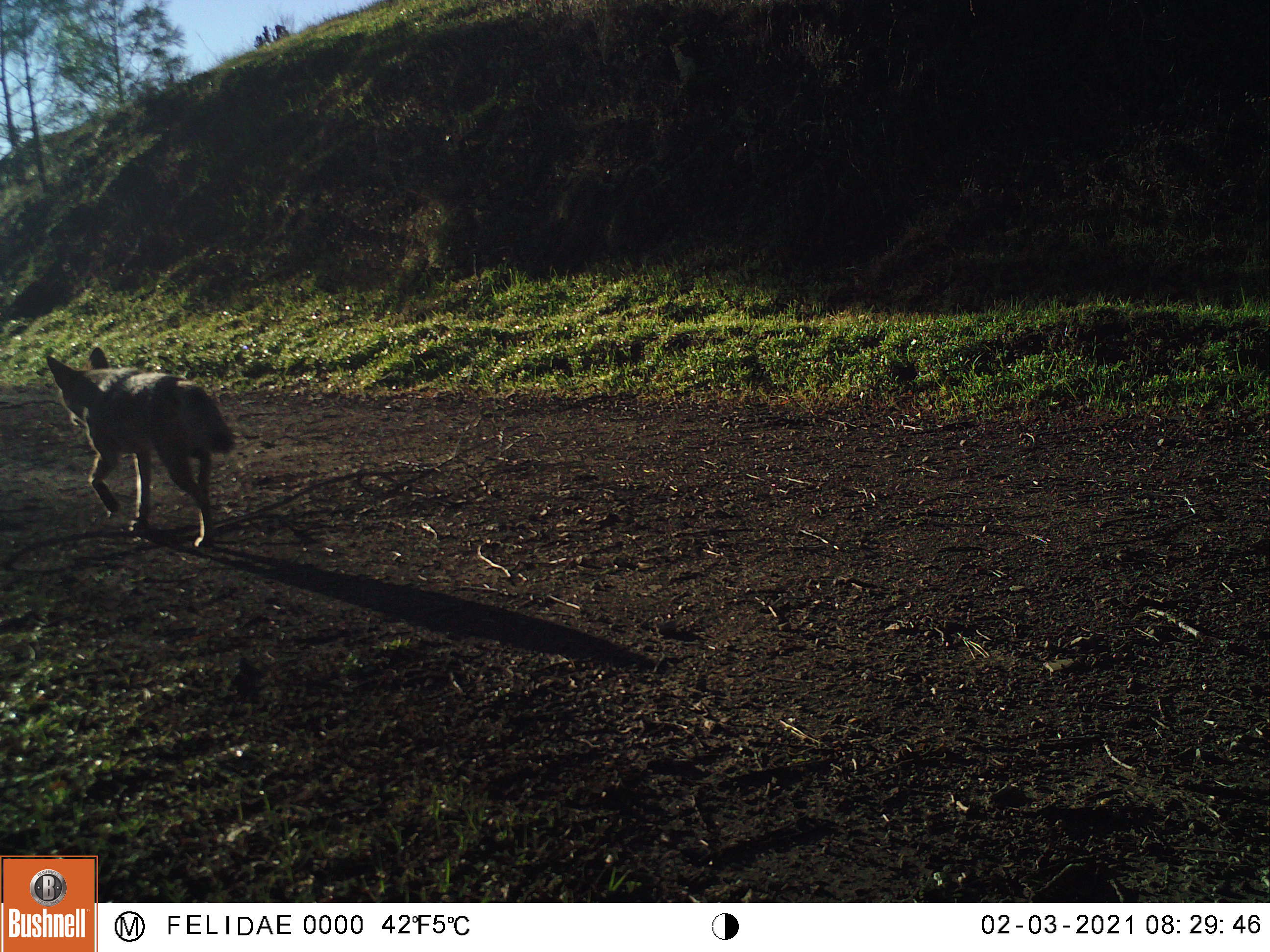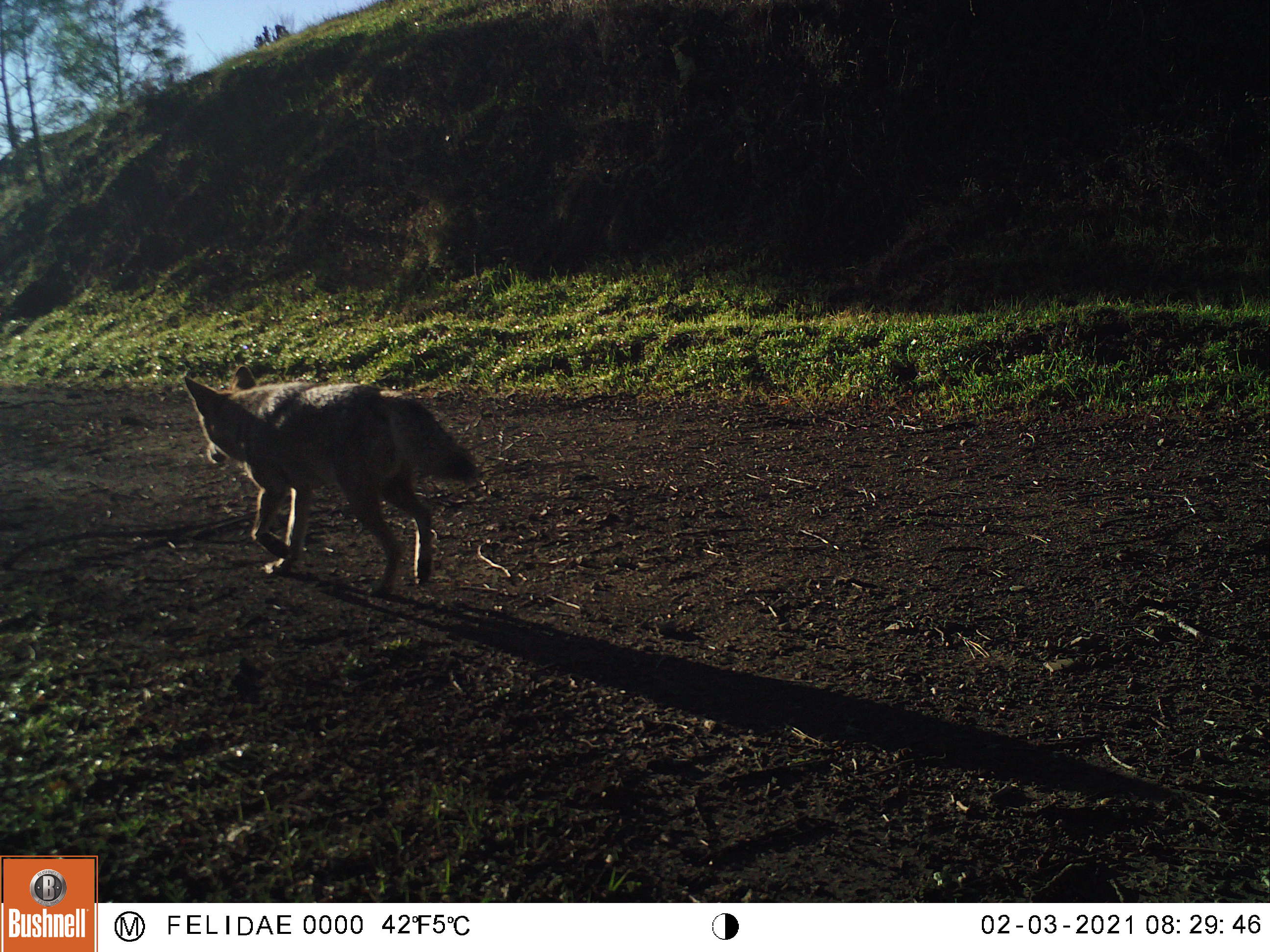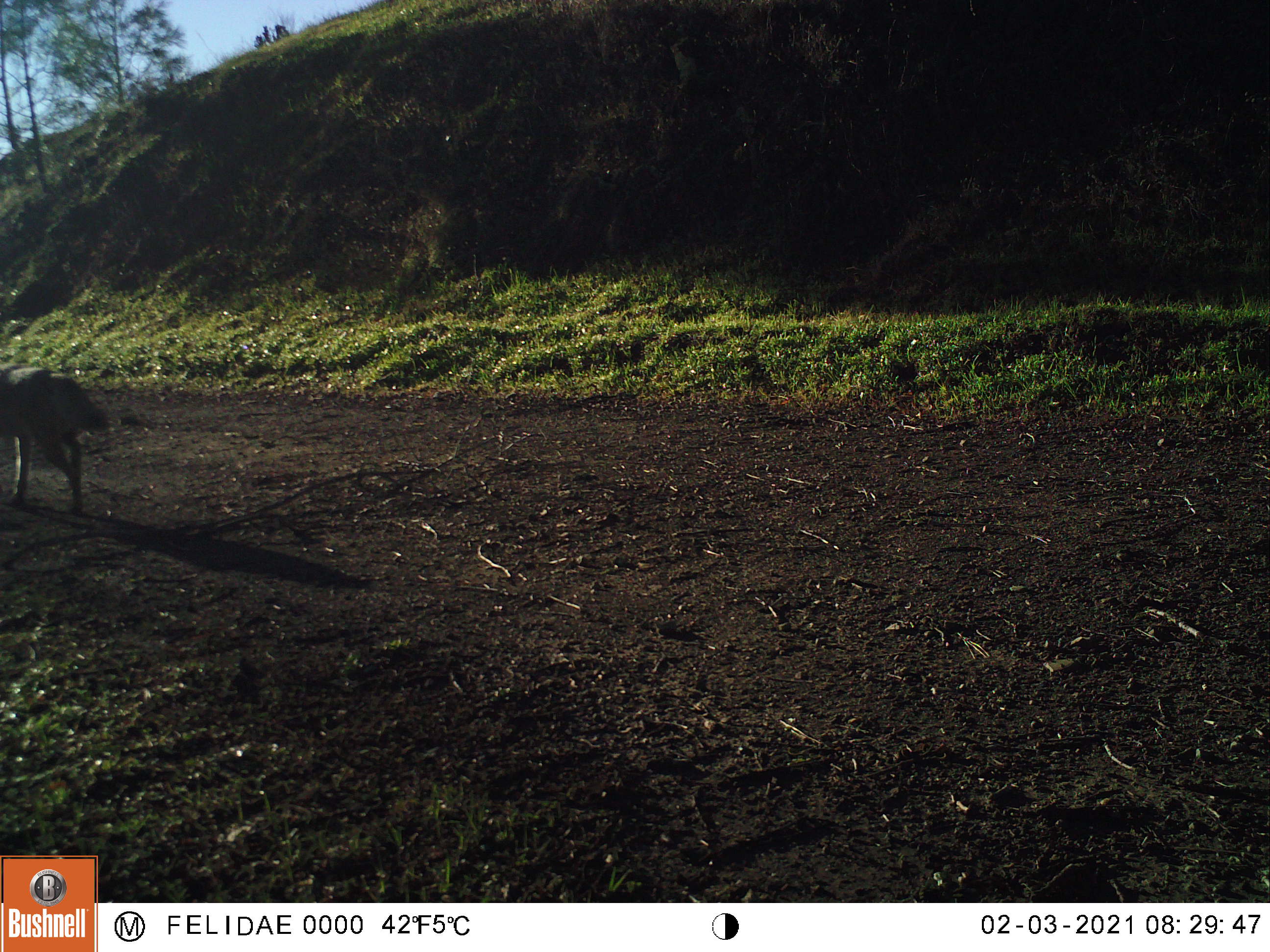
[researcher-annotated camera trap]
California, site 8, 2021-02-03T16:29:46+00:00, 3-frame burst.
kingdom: Animalia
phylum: Chordata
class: Mammalia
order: Carnivora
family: Canidae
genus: Canis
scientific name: Canis latrans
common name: coyote